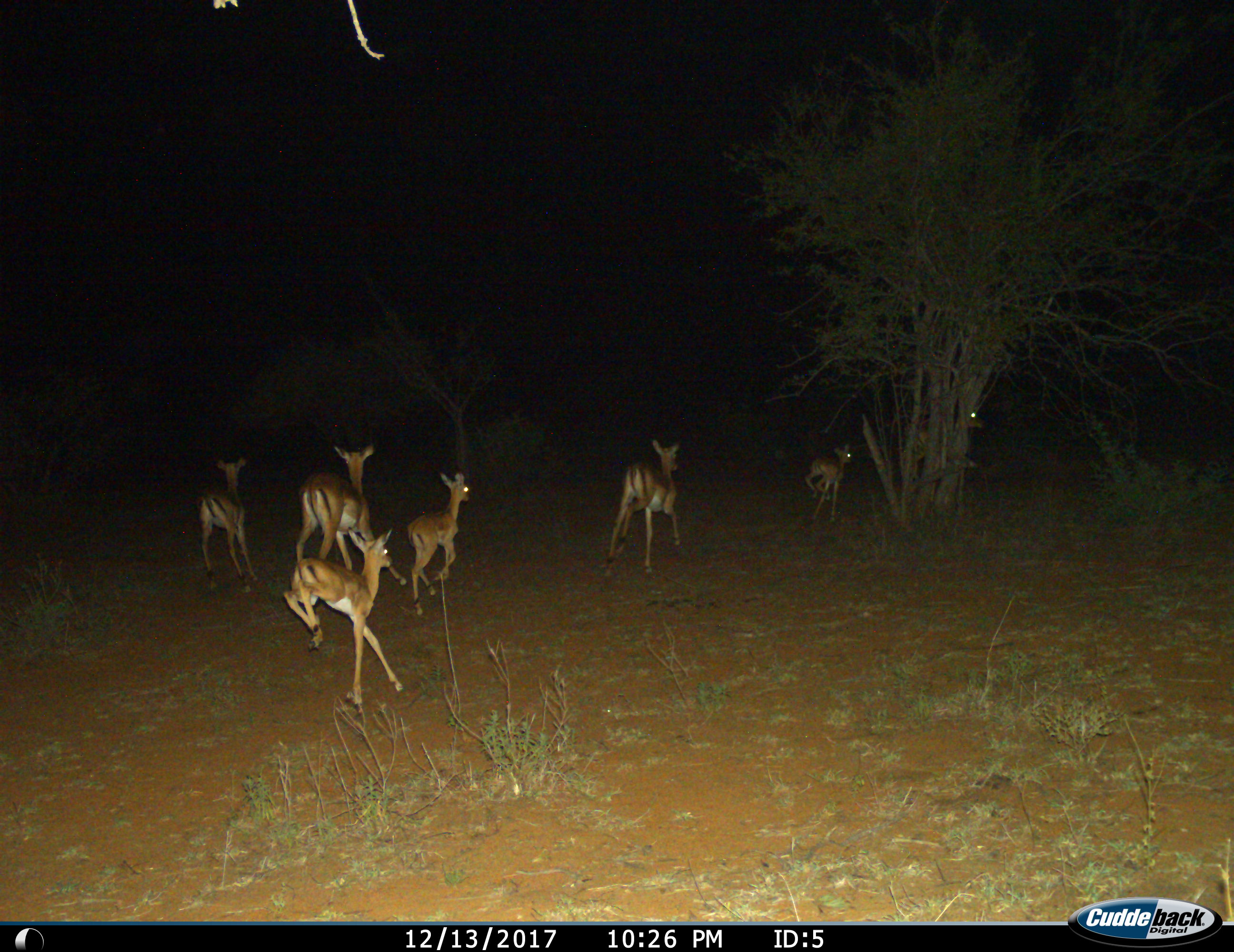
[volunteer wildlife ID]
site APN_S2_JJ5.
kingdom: Animalia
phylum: Chordata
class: Mammalia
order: Artiodactyla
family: Bovidae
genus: Aepyceros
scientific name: Aepyceros melampus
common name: impala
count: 7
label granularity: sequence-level